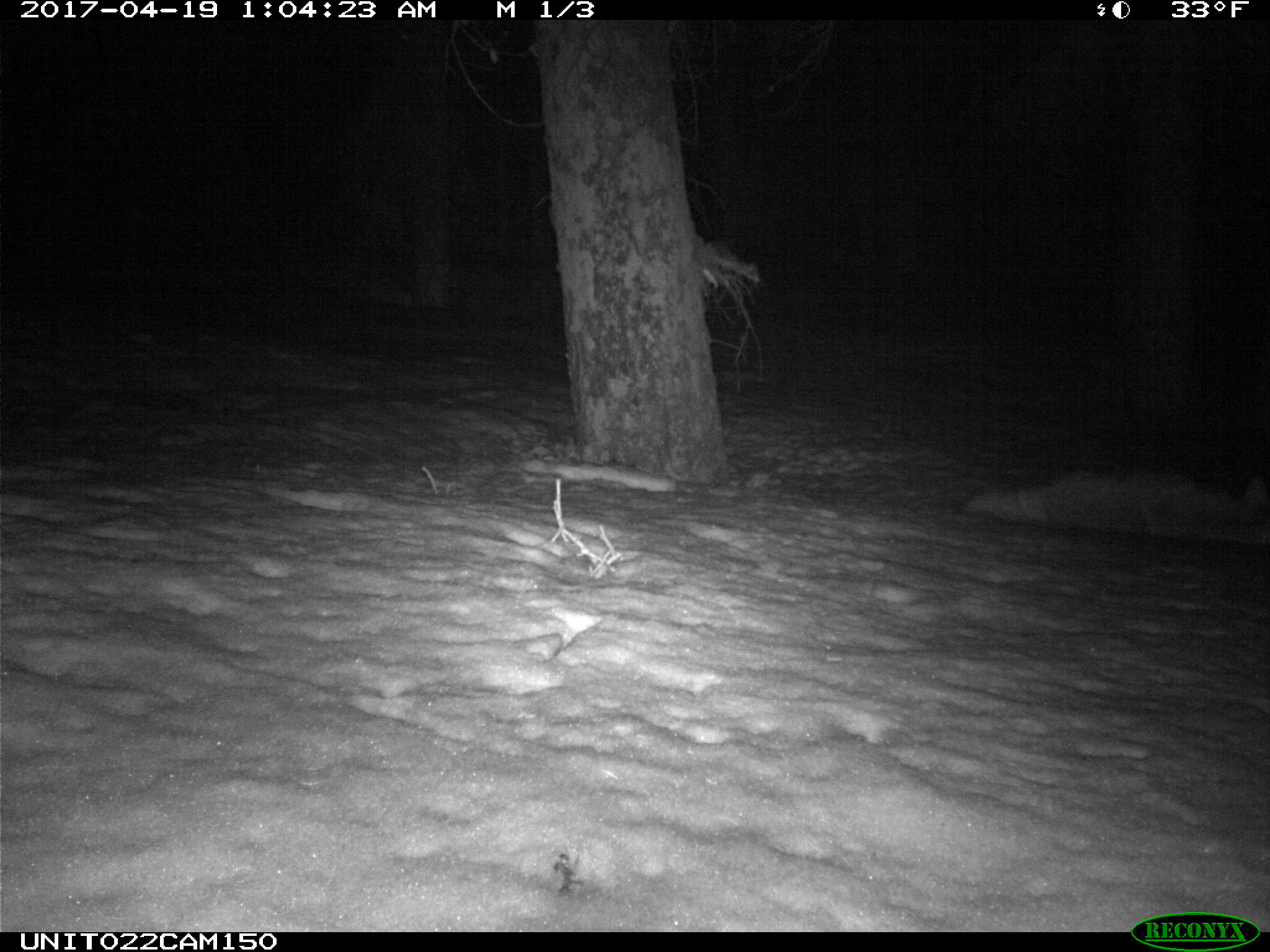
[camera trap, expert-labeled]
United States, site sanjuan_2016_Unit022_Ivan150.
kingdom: Animalia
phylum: Chordata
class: Mammalia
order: Carnivora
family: Canidae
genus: Canis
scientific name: Canis latrans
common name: coyote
Canis latrans (coyote).